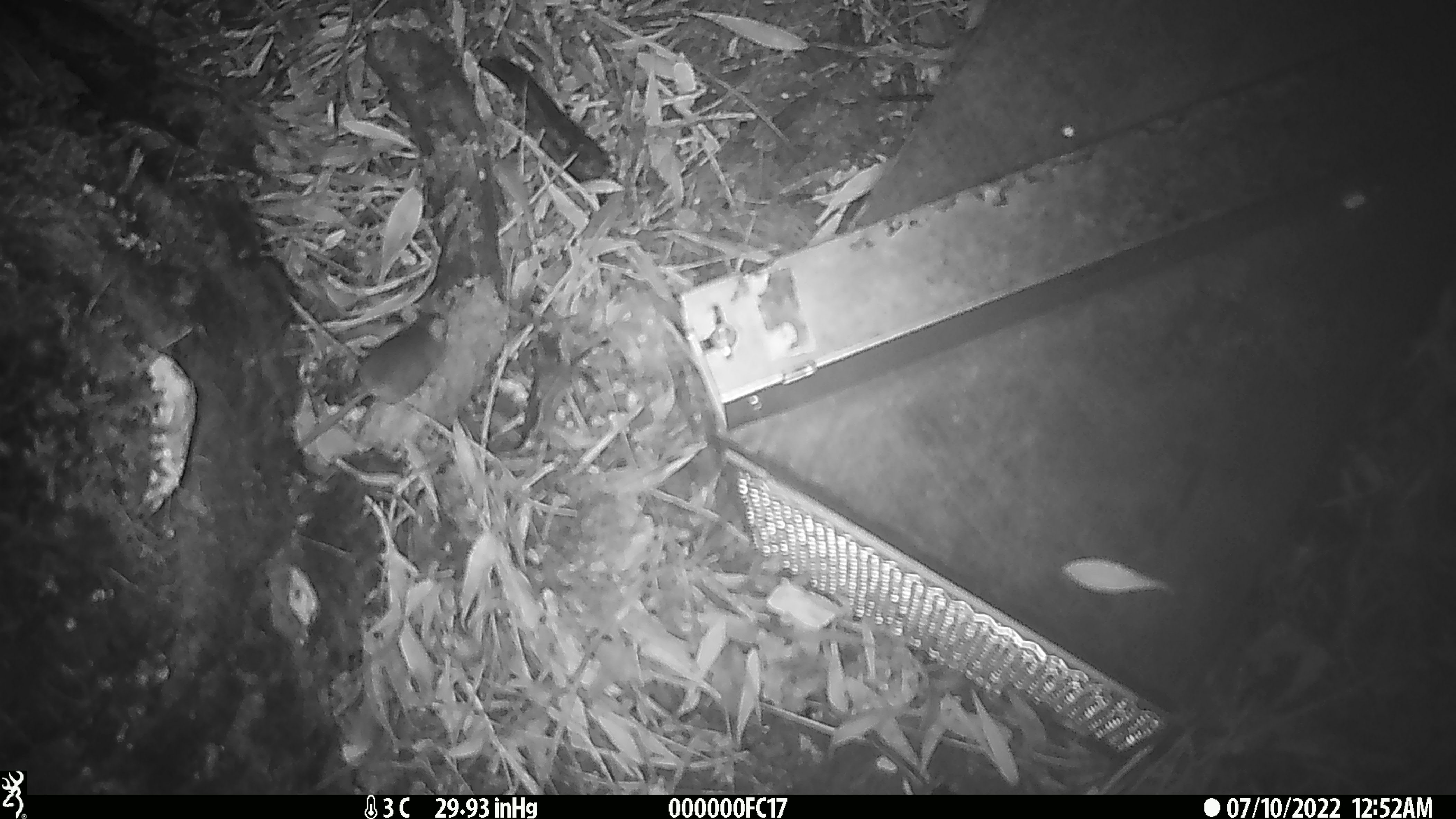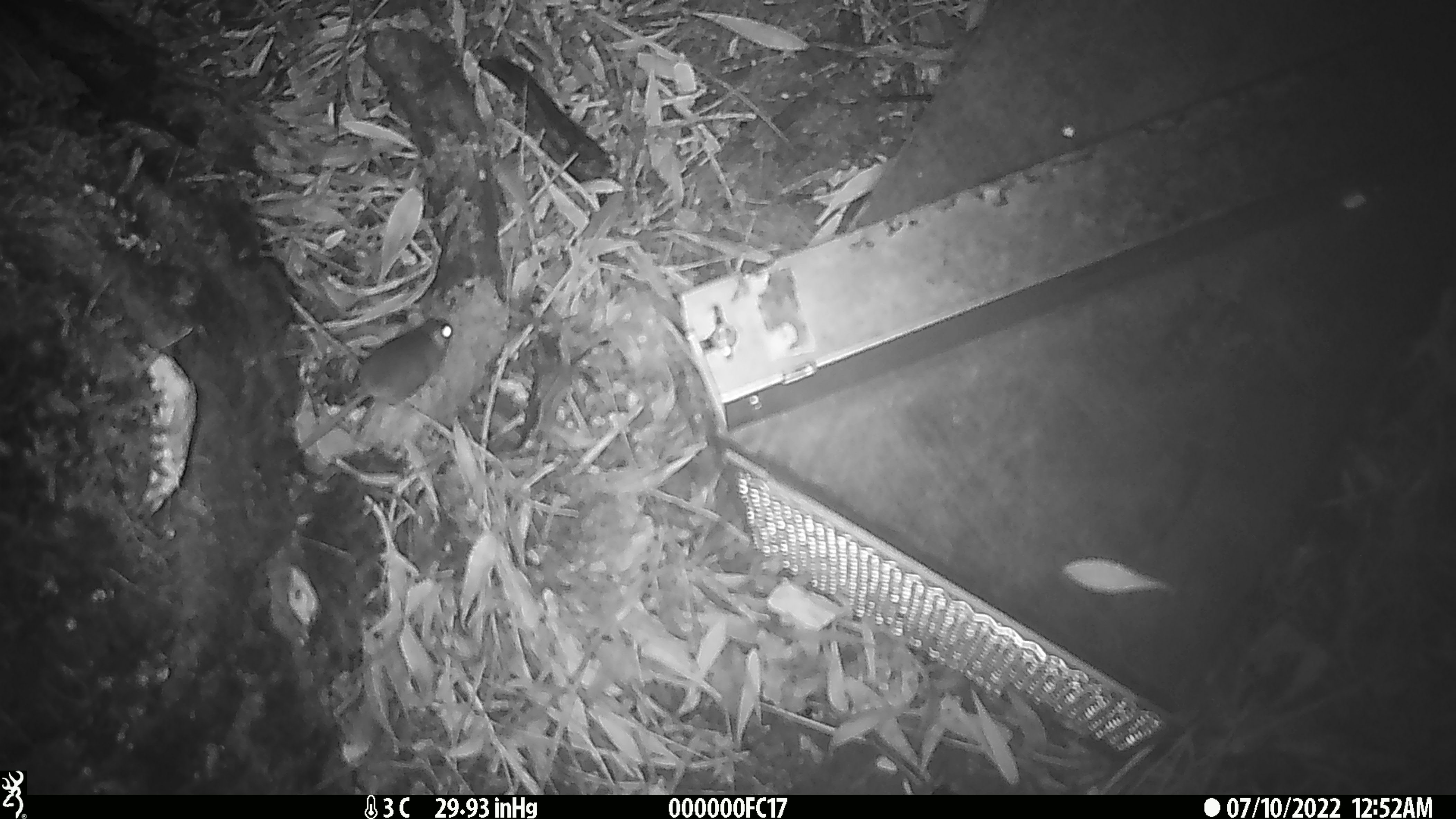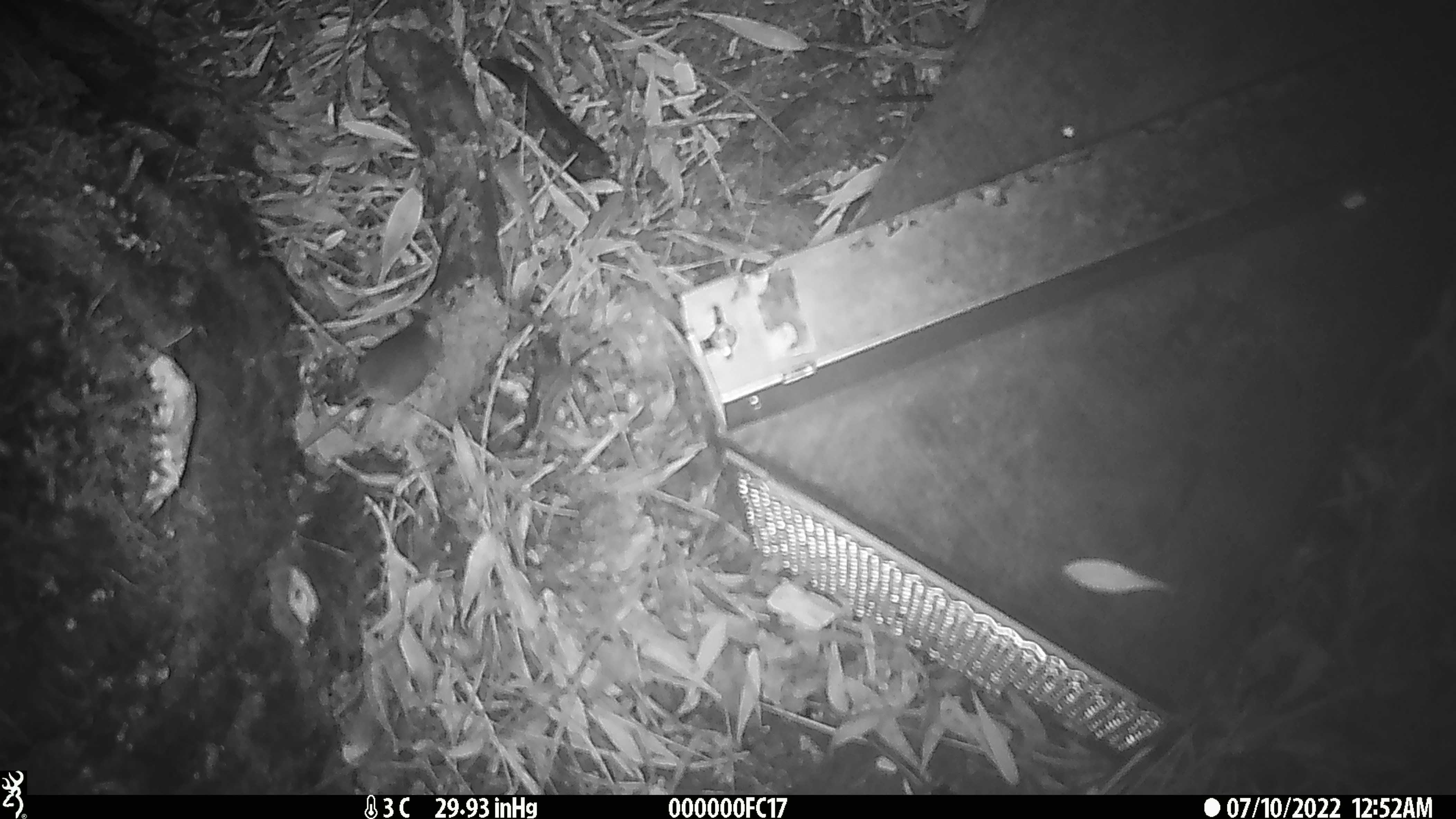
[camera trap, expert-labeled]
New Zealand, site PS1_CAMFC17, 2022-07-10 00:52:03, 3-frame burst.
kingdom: Animalia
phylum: Chordata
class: Mammalia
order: Rodentia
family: Muridae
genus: Mus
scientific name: Mus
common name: mouse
Mouse (Mus).